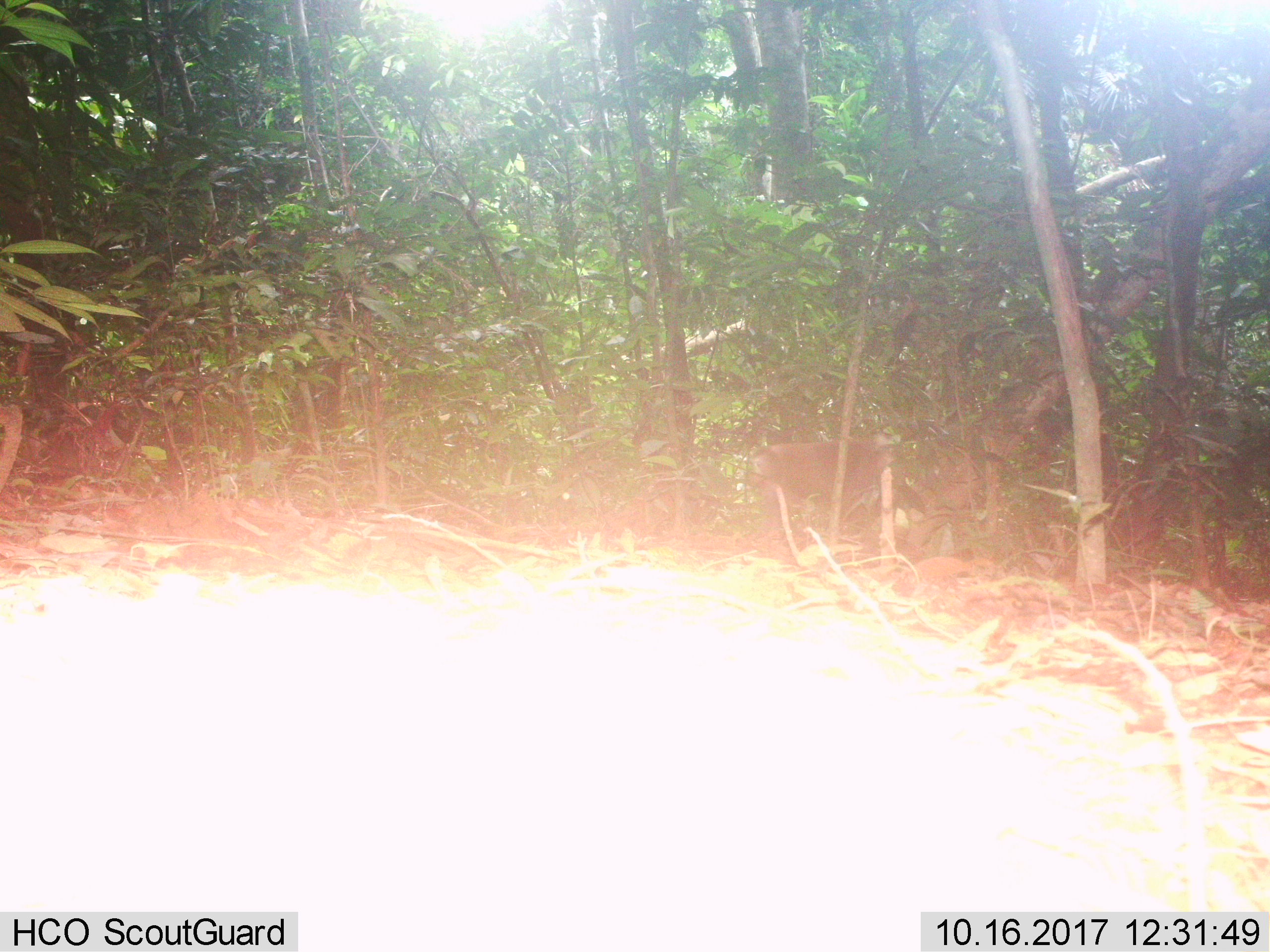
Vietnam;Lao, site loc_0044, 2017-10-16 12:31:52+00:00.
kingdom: Animalia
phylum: Chordata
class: Mammalia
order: Primates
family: Cercopithecidae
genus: Macaca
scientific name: Macaca nemestrina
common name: pig-tailed macaque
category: pig tailed macaque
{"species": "pig tailed macaque (pig-tailed macaque) (Macaca nemestrina)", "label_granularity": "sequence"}